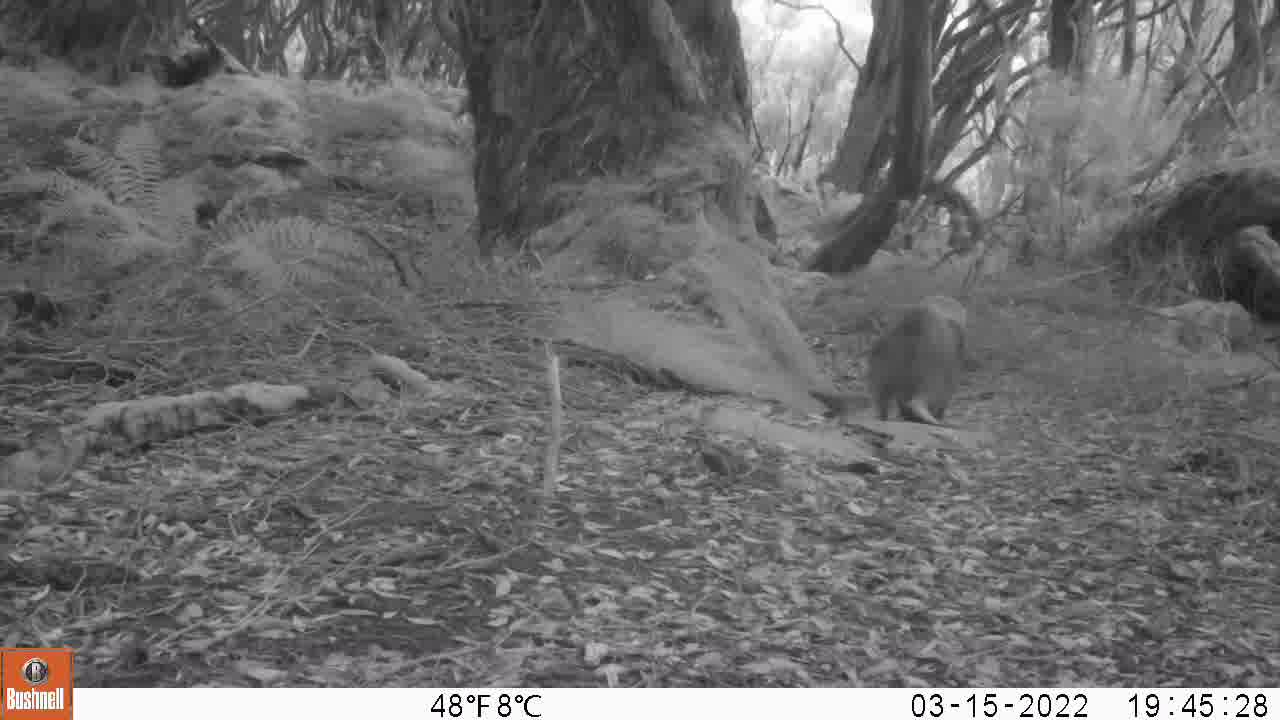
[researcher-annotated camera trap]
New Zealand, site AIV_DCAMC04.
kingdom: Animalia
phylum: Chordata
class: Mammalia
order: Carnivora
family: Otariidae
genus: Phocarctos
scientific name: Phocarctos hookeri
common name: new zealand sea lion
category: sealion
Sealion (new zealand sea lion) (Phocarctos hookeri).